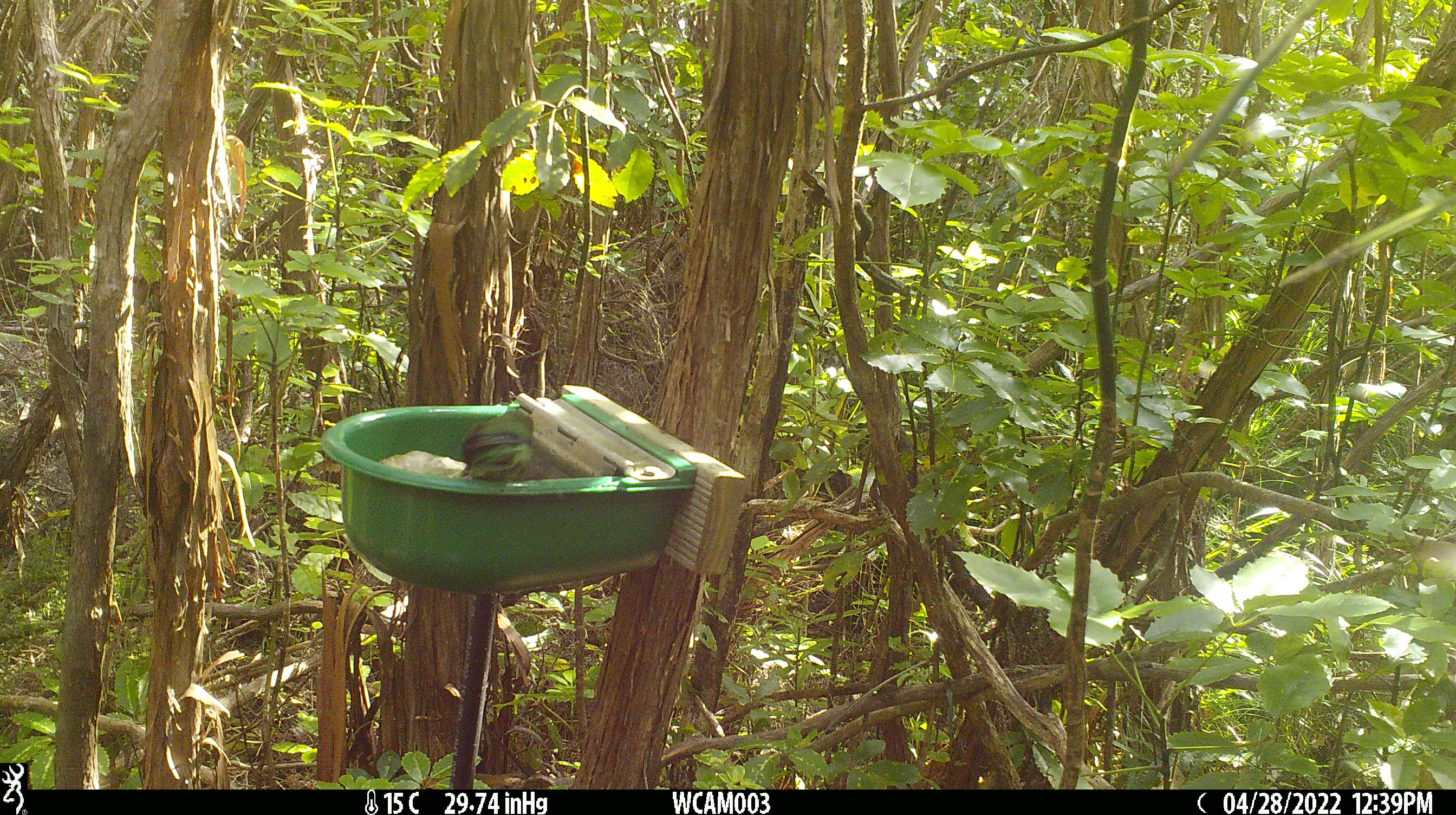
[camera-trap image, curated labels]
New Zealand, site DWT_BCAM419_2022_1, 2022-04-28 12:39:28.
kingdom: Animalia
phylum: Chordata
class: Aves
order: Psittaciformes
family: Psittaculidae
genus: Cyanoramphus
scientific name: Cyanoramphus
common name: parakeet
Parakeet (Cyanoramphus).